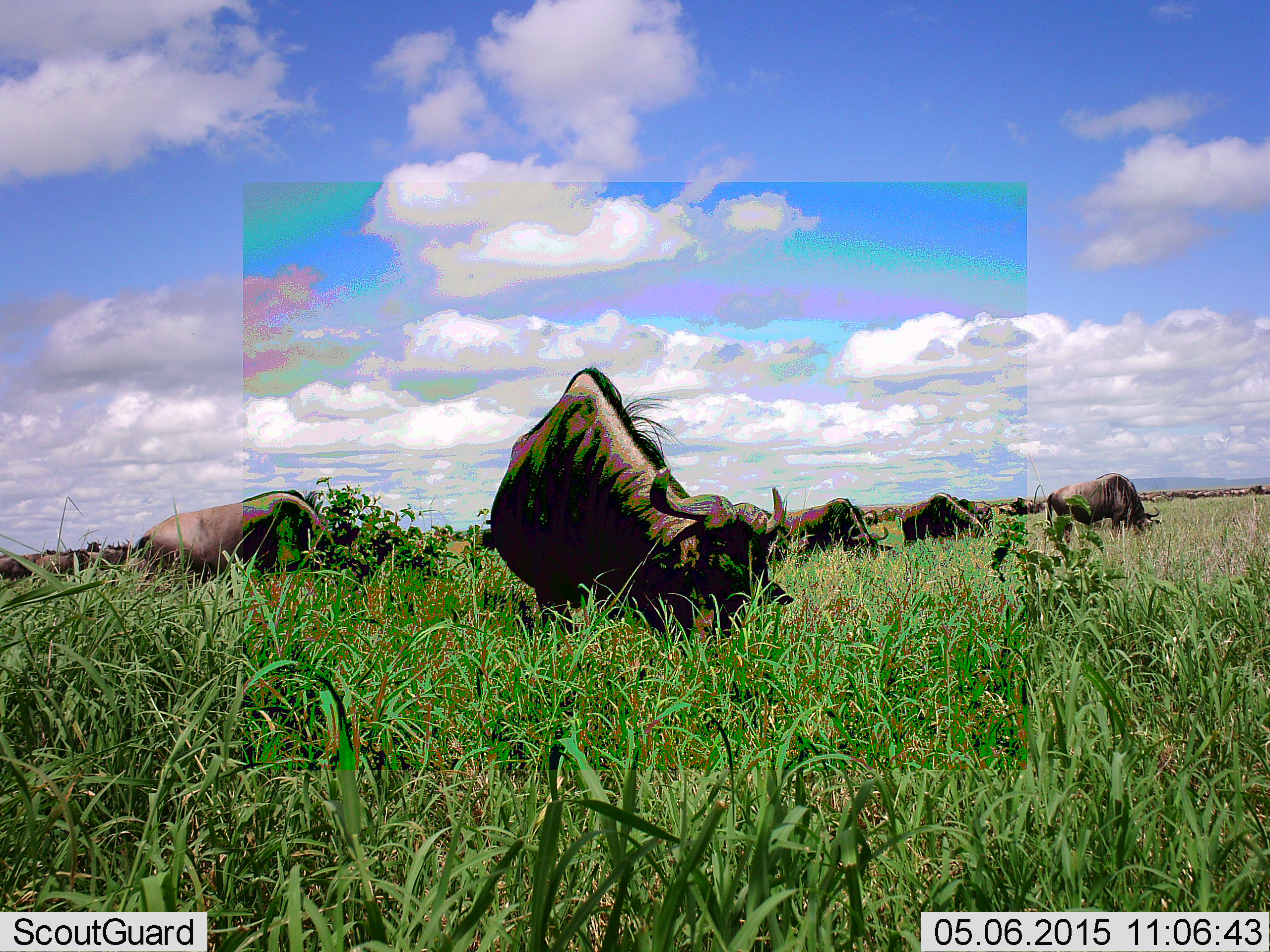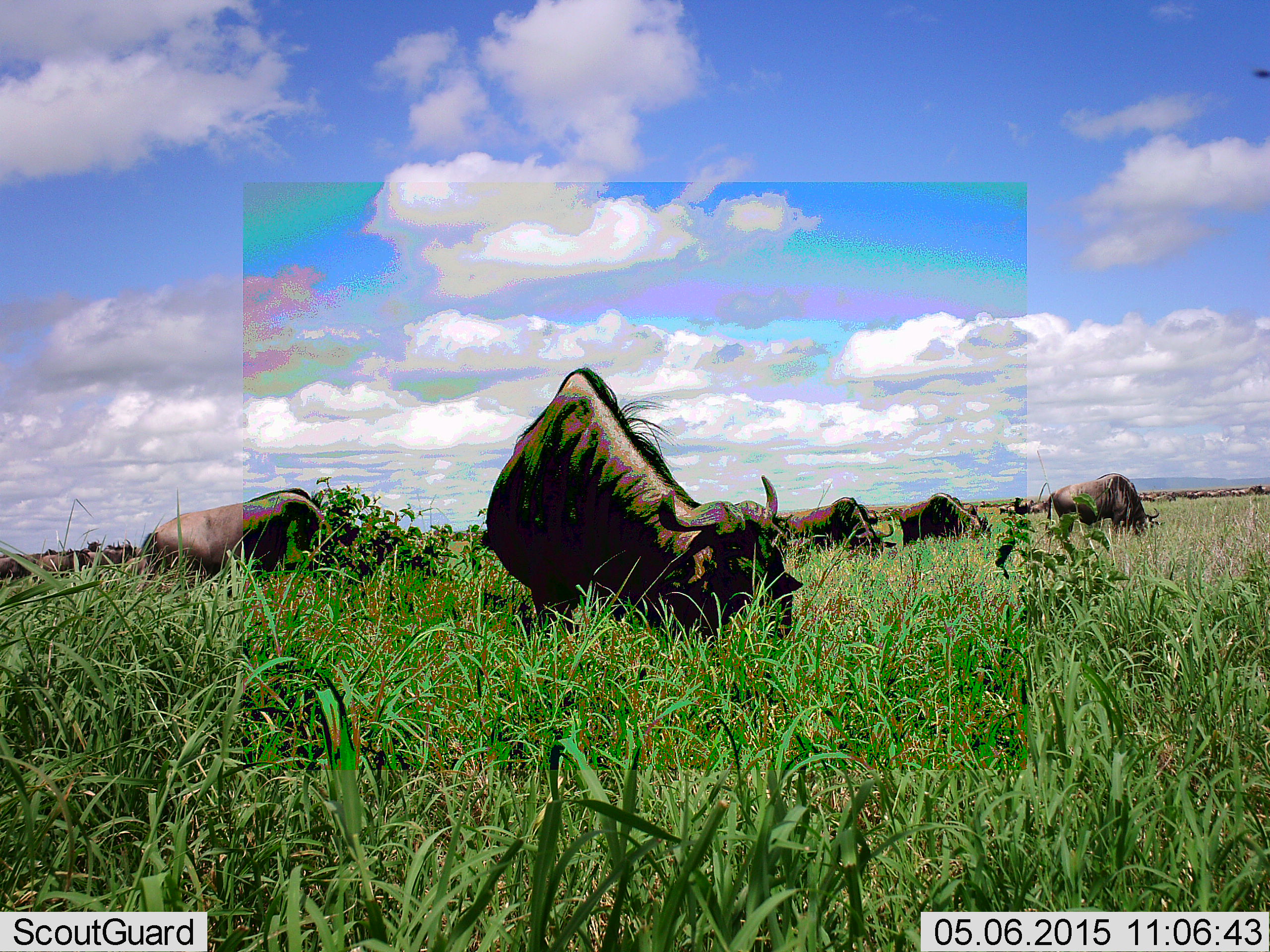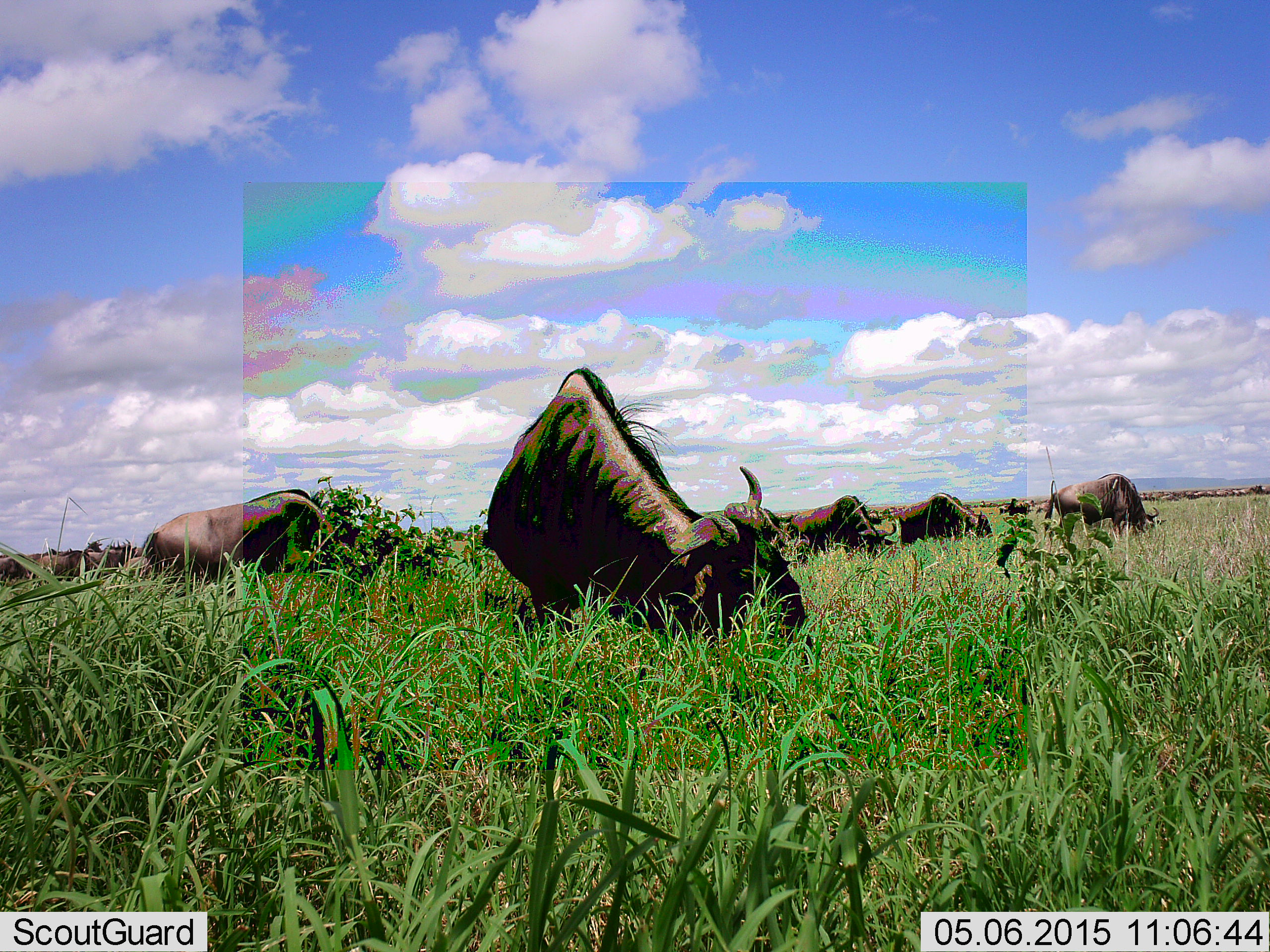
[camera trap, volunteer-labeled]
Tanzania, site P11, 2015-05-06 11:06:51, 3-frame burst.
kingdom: Animalia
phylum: Chordata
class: Mammalia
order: Artiodactyla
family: Bovidae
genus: Connochaetes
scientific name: Connochaetes taurinus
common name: blue wildebeest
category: wildebeest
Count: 11-50.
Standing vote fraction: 36%.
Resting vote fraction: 0%.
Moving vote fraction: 9%.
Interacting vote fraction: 0%.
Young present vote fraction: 0%.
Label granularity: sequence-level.